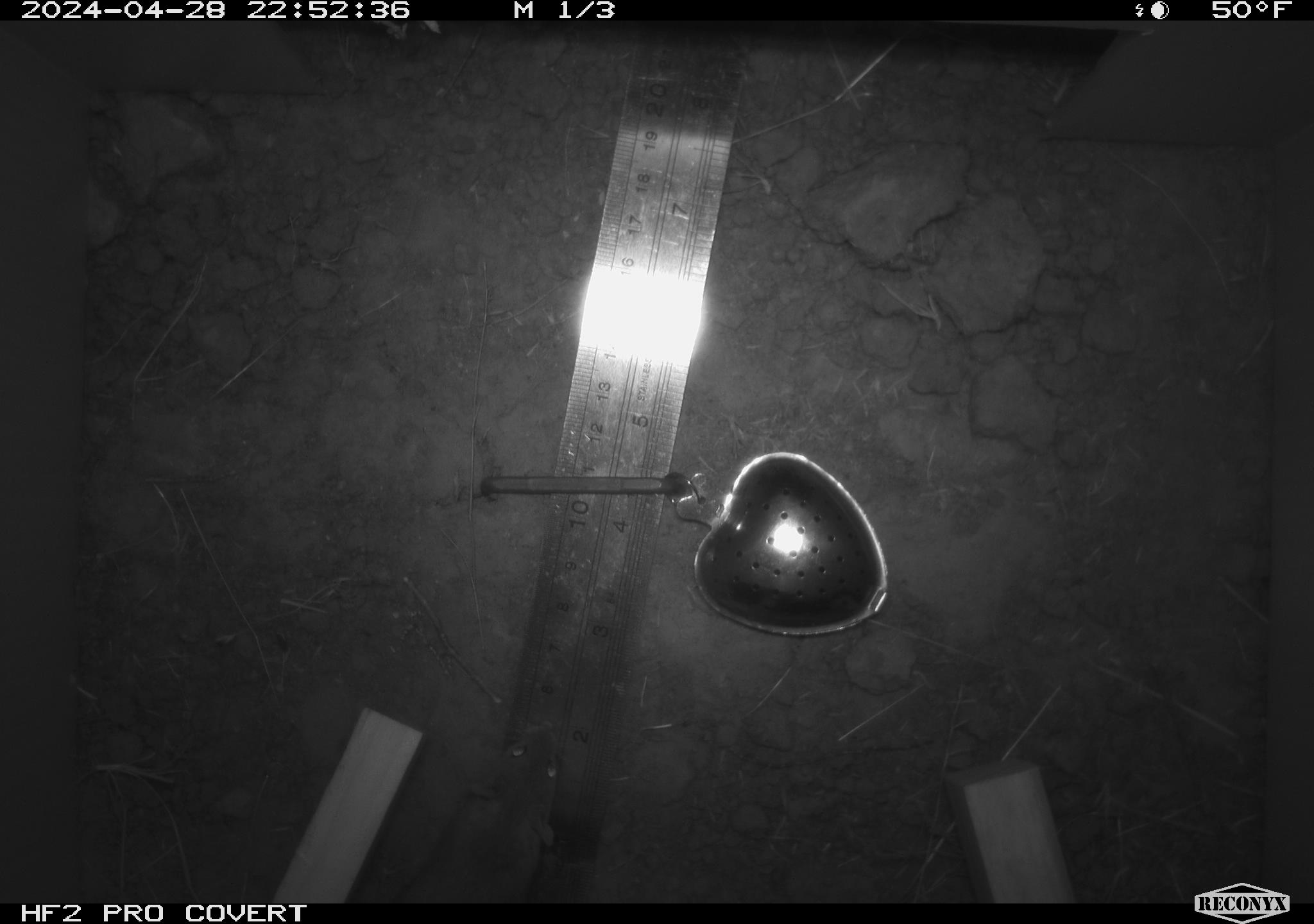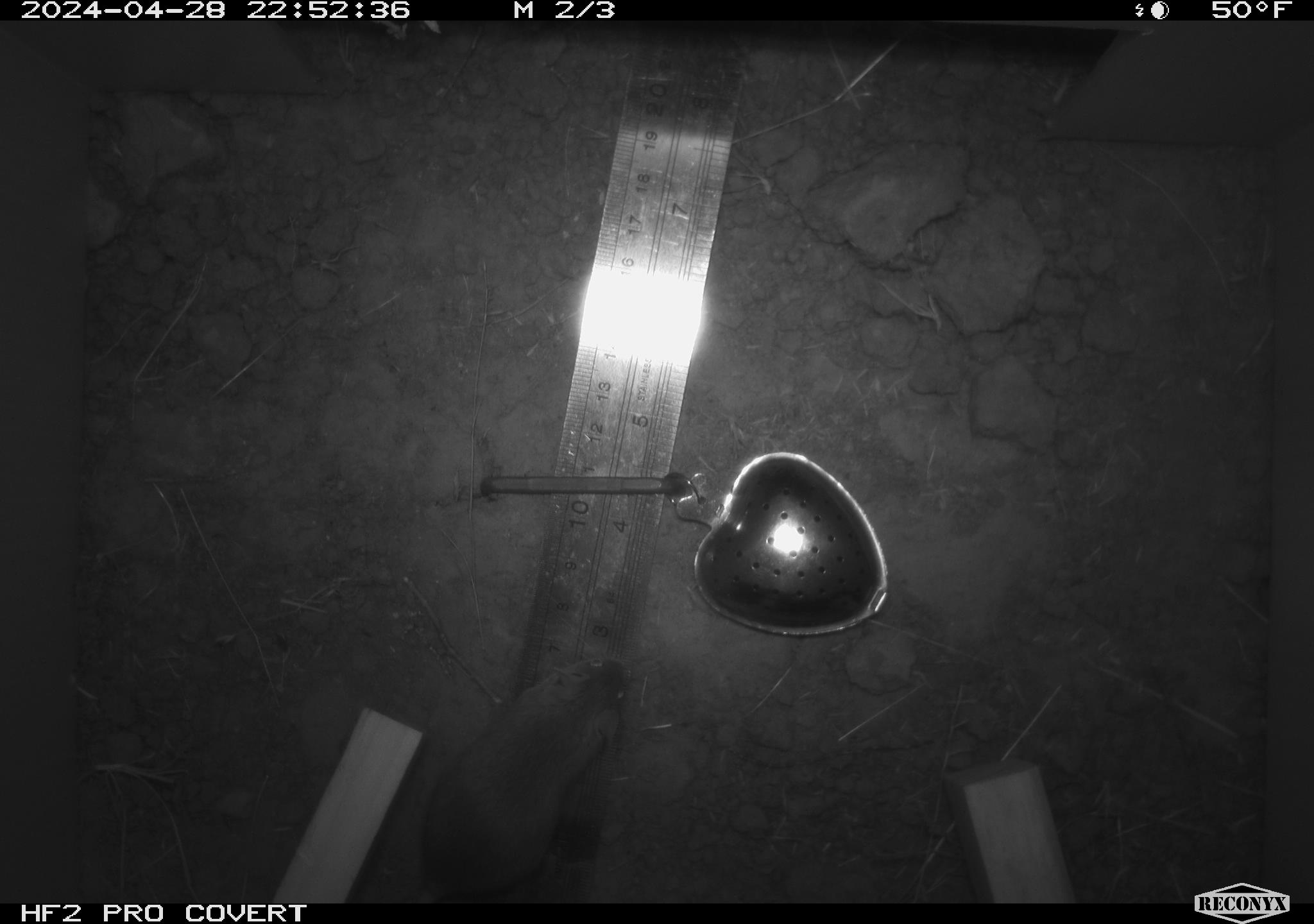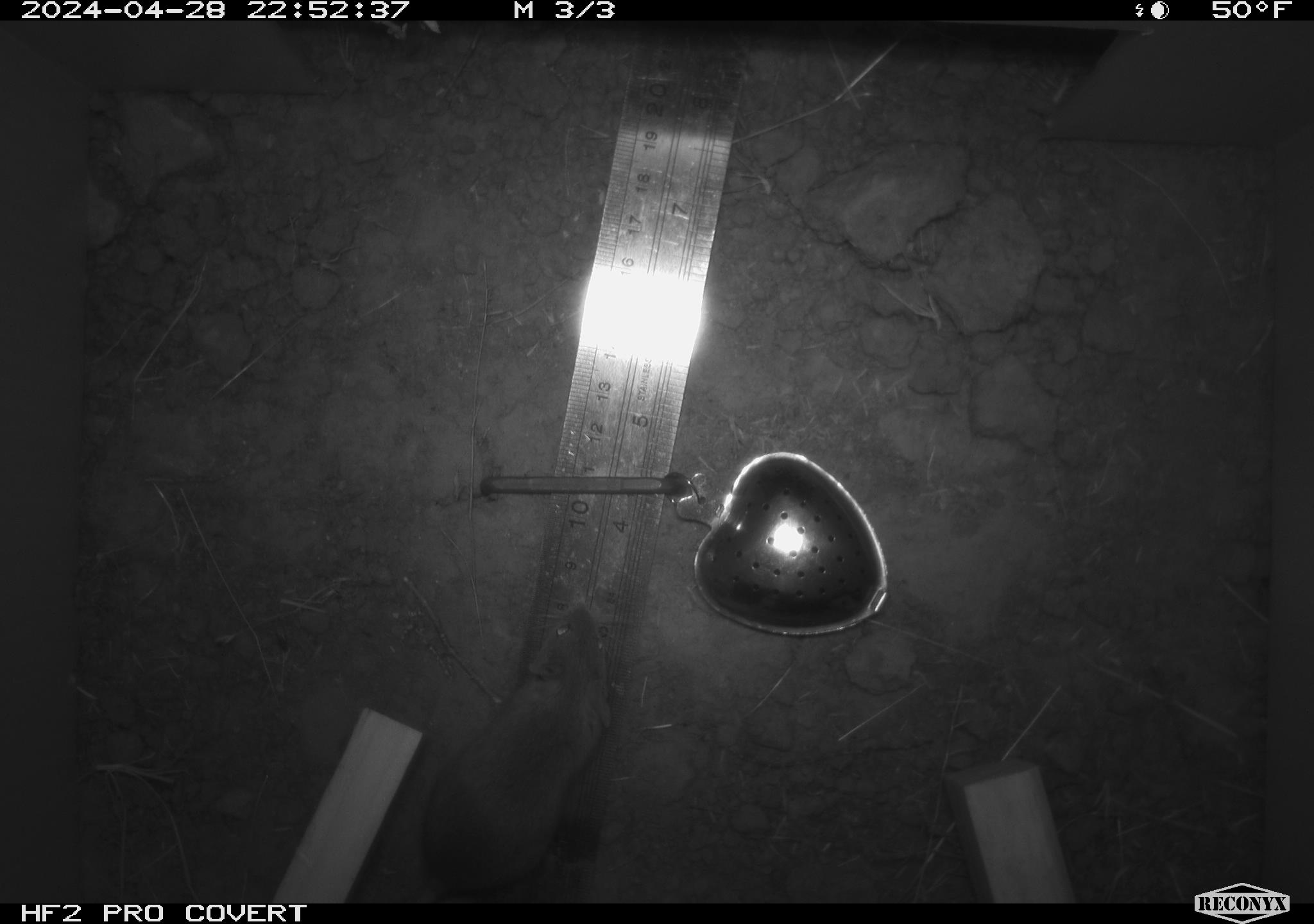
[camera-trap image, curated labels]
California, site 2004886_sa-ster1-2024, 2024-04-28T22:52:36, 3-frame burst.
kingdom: Animalia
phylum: Chordata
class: Mammalia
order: Rodentia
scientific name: Rodentia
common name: mouse species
Mouse species (Rodentia).